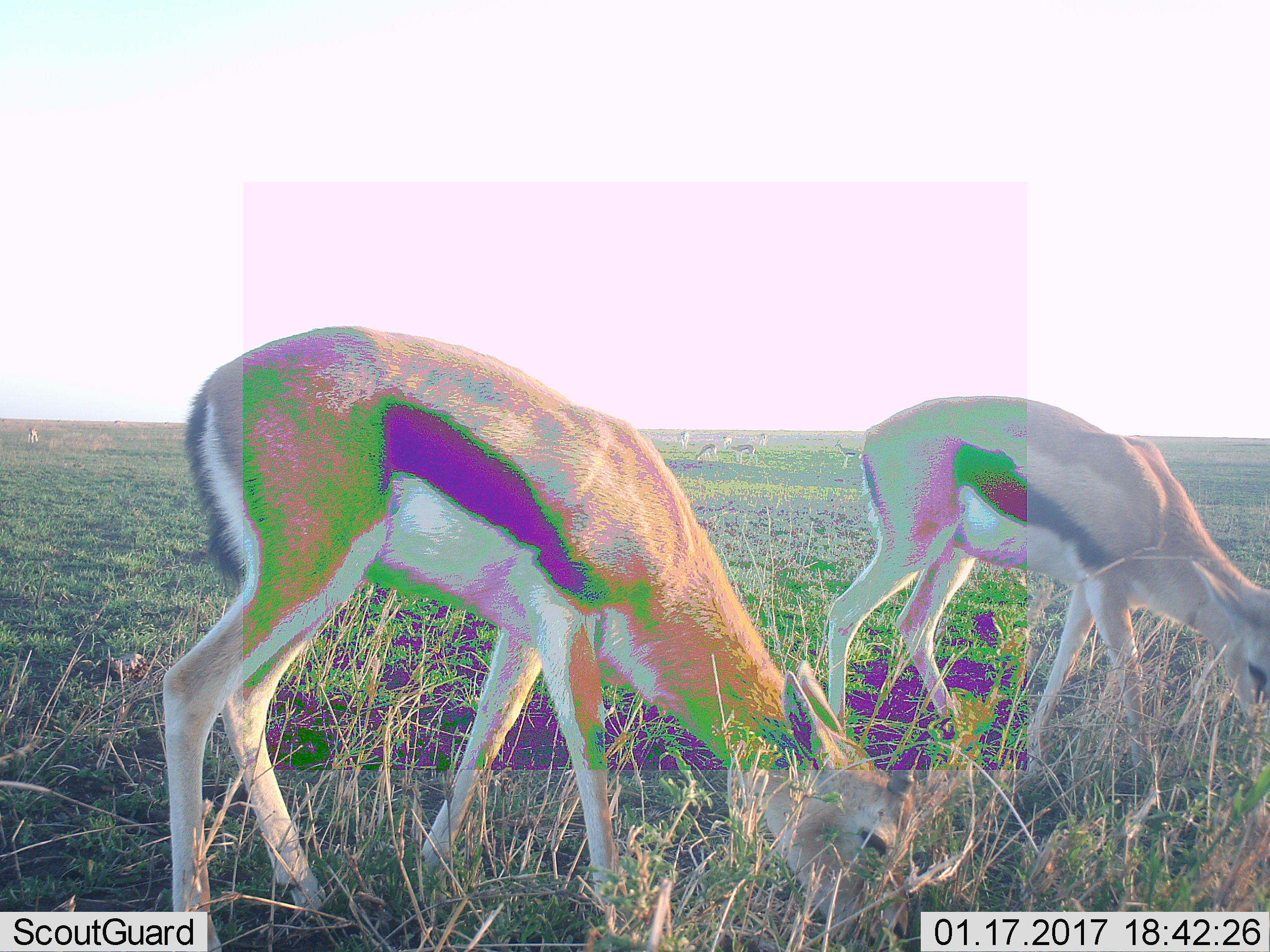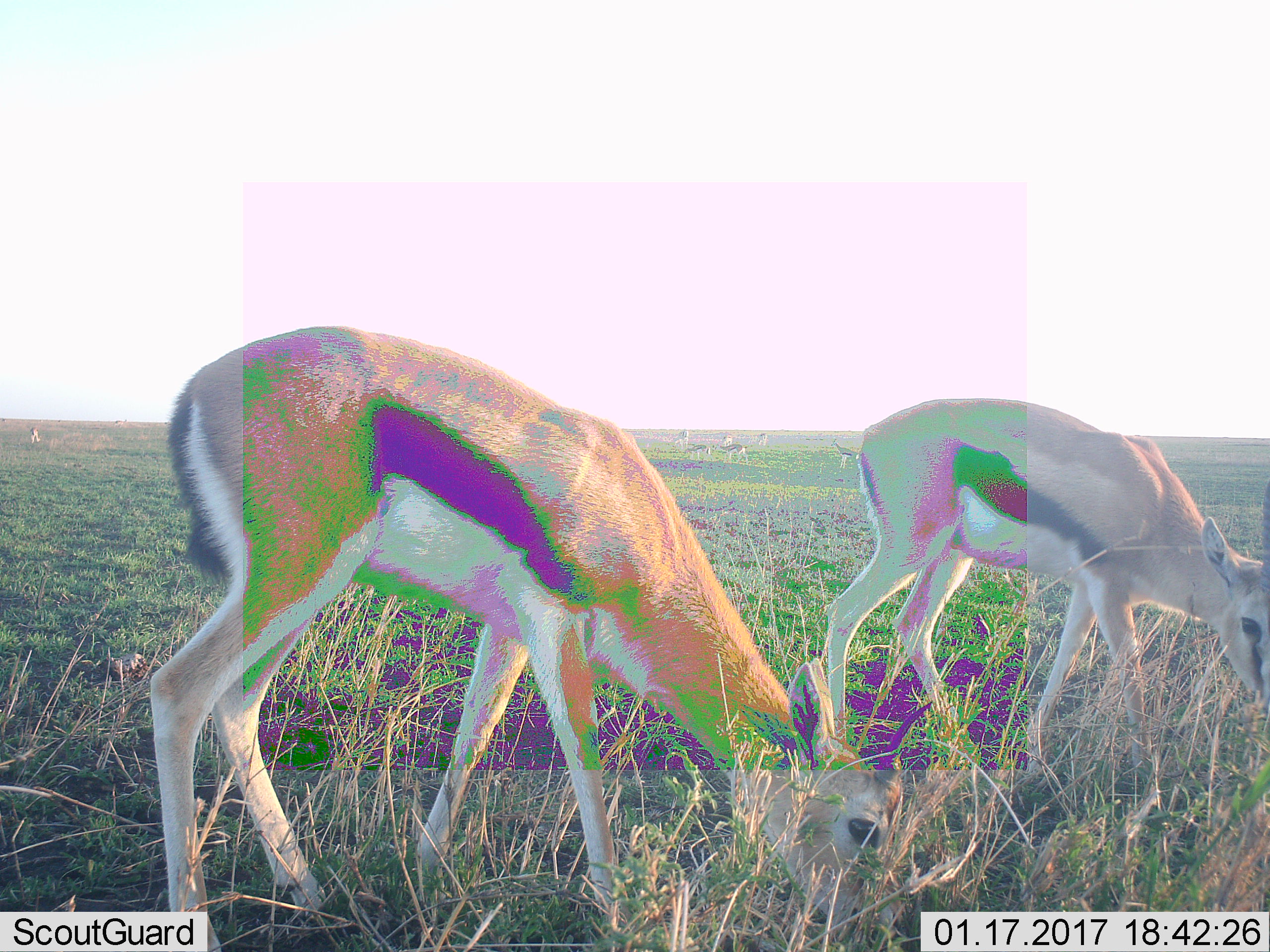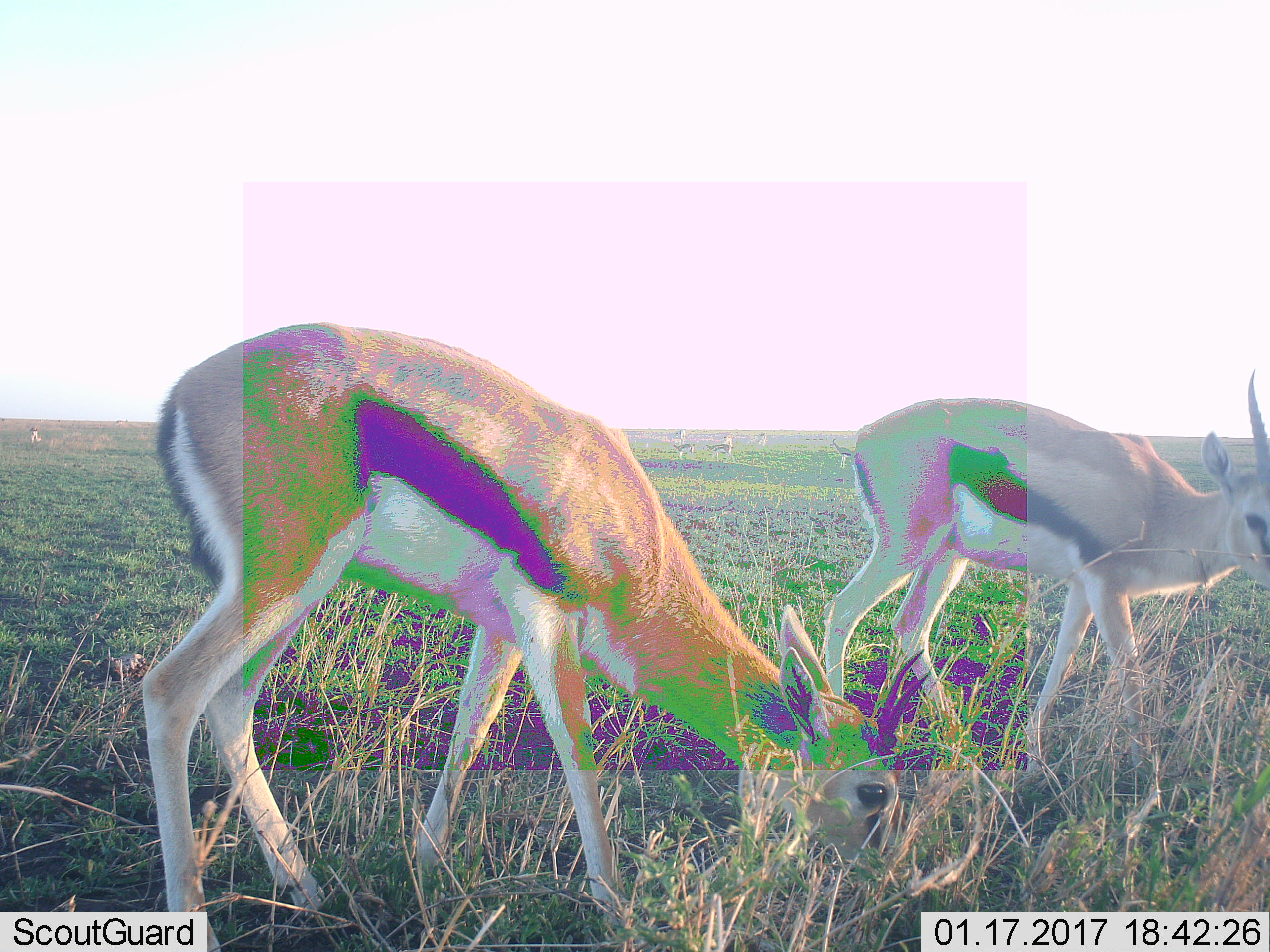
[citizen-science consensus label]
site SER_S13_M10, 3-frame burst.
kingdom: Animalia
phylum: Chordata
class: Mammalia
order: Artiodactyla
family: Bovidae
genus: Eudorcas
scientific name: Eudorcas thomsonii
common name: thomson's gazelle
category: gazellethomsons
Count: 2.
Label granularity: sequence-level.